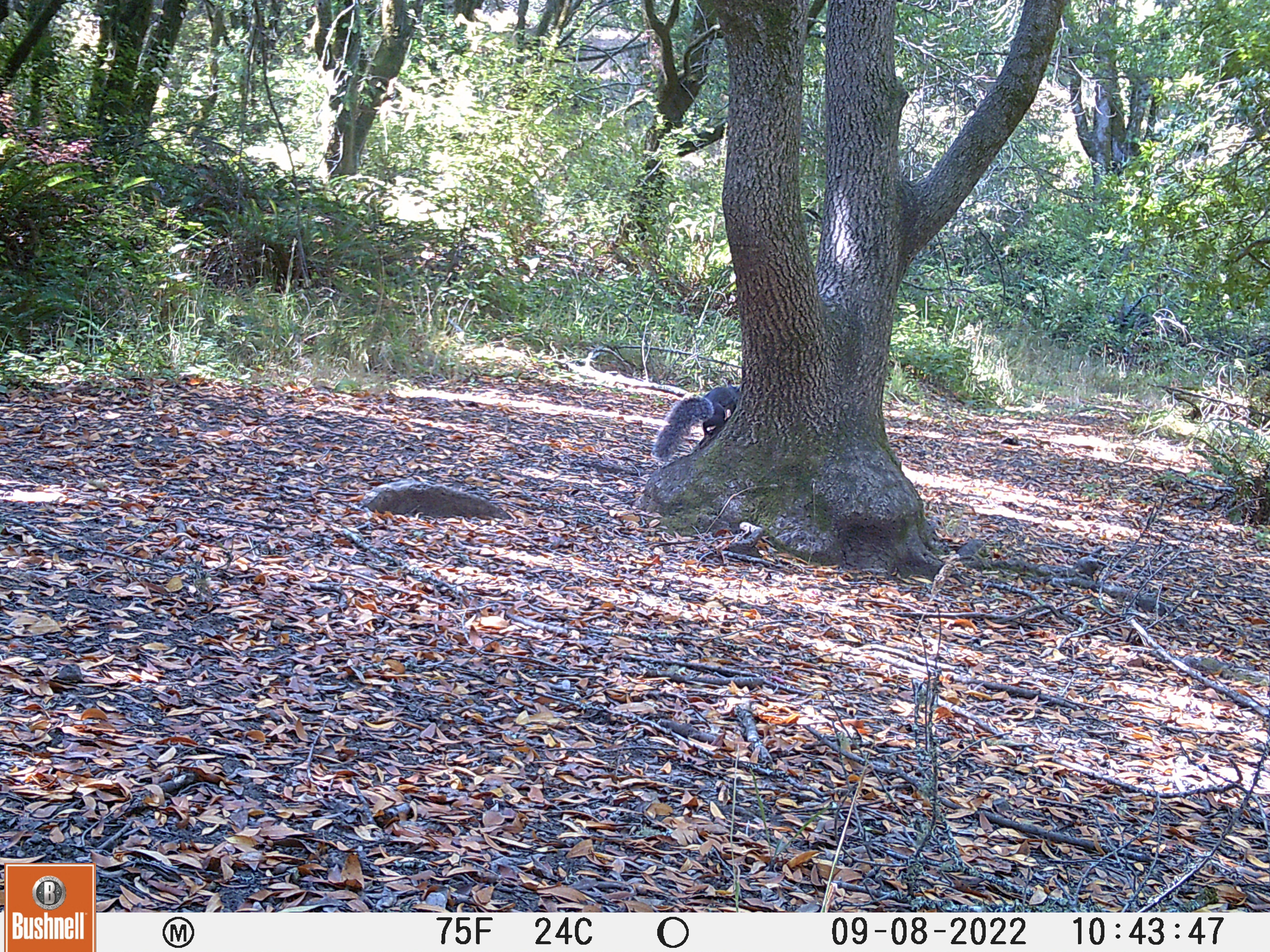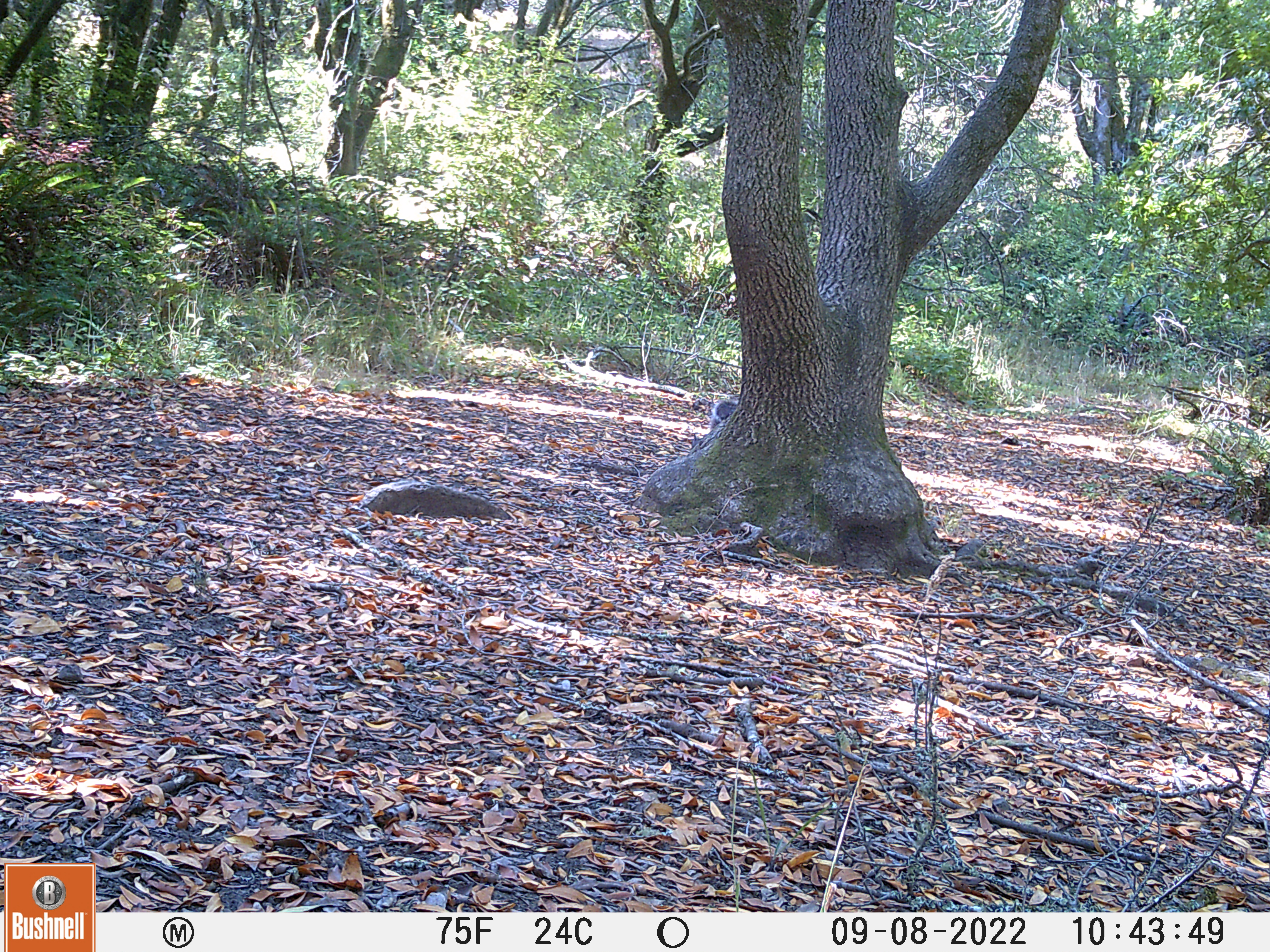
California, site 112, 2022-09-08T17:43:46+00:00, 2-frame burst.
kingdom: Animalia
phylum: Chordata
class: Mammalia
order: Rodentia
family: Sciuridae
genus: Sciurus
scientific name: Sciurus griseus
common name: western gray squirrel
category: western grey squirrel